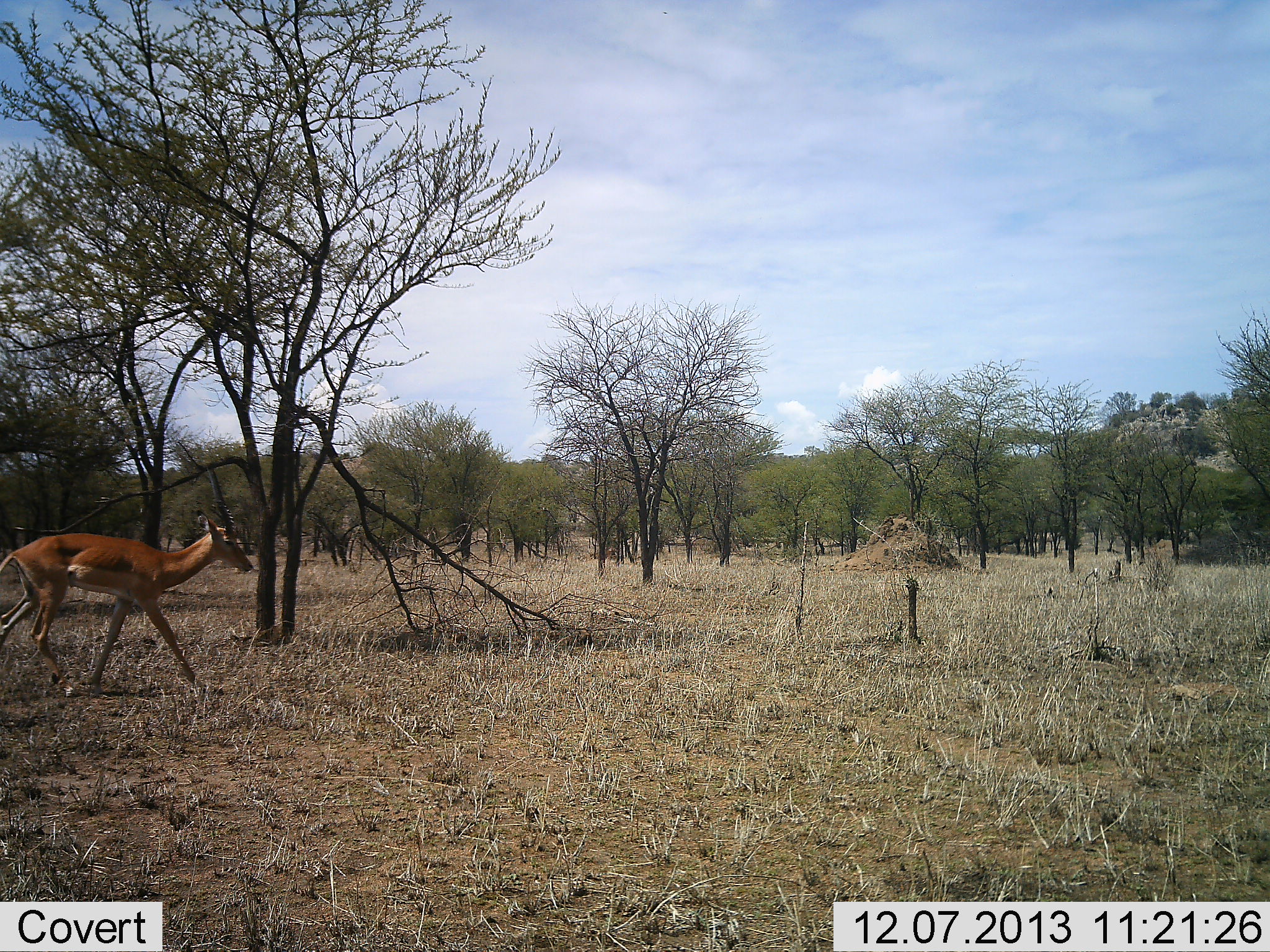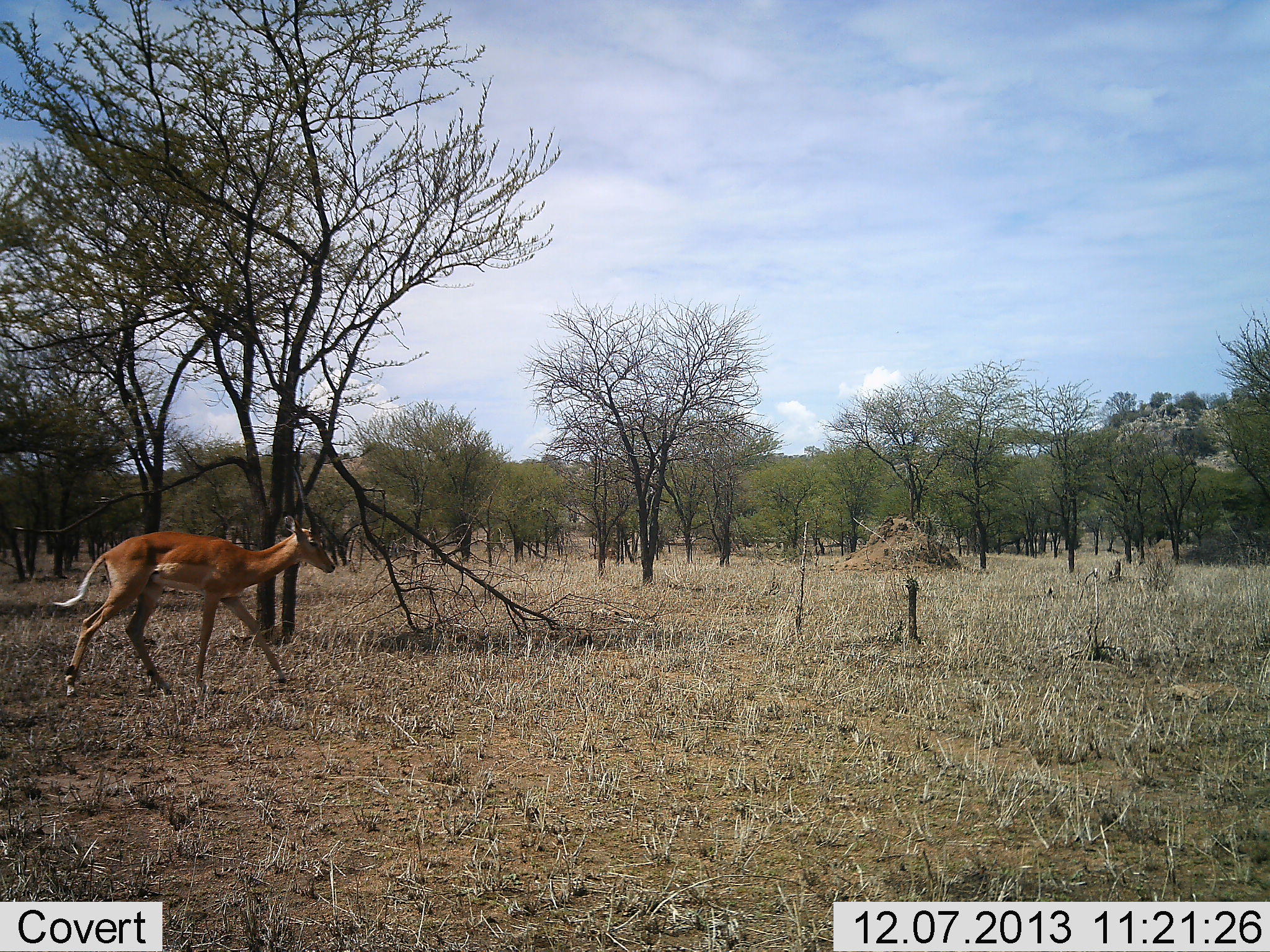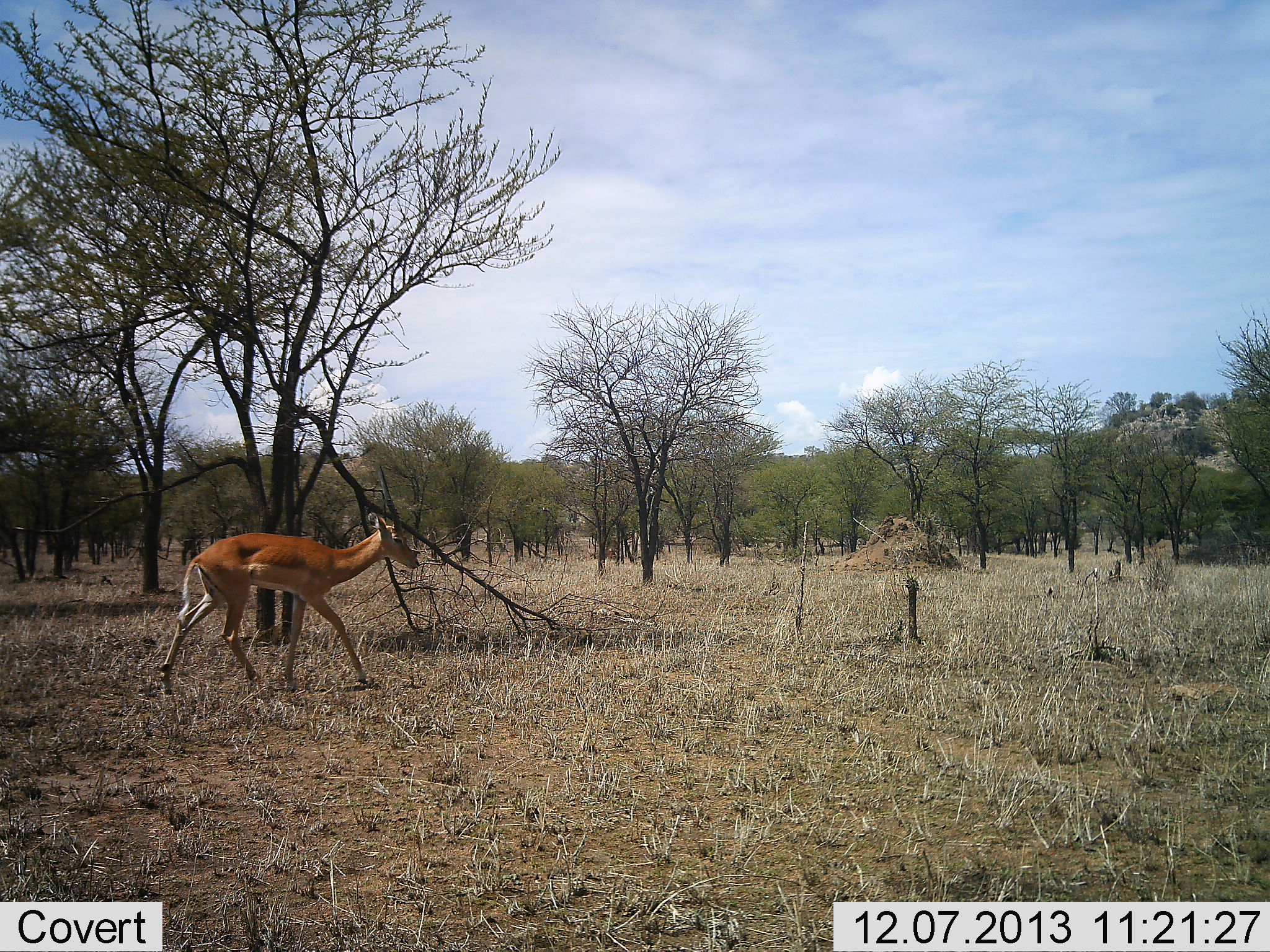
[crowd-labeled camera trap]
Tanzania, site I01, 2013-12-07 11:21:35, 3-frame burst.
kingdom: Animalia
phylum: Chordata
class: Mammalia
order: Artiodactyla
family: Bovidae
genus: Aepyceros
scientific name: Aepyceros melampus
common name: impala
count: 1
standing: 0%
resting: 0%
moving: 100%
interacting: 0%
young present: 0%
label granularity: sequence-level